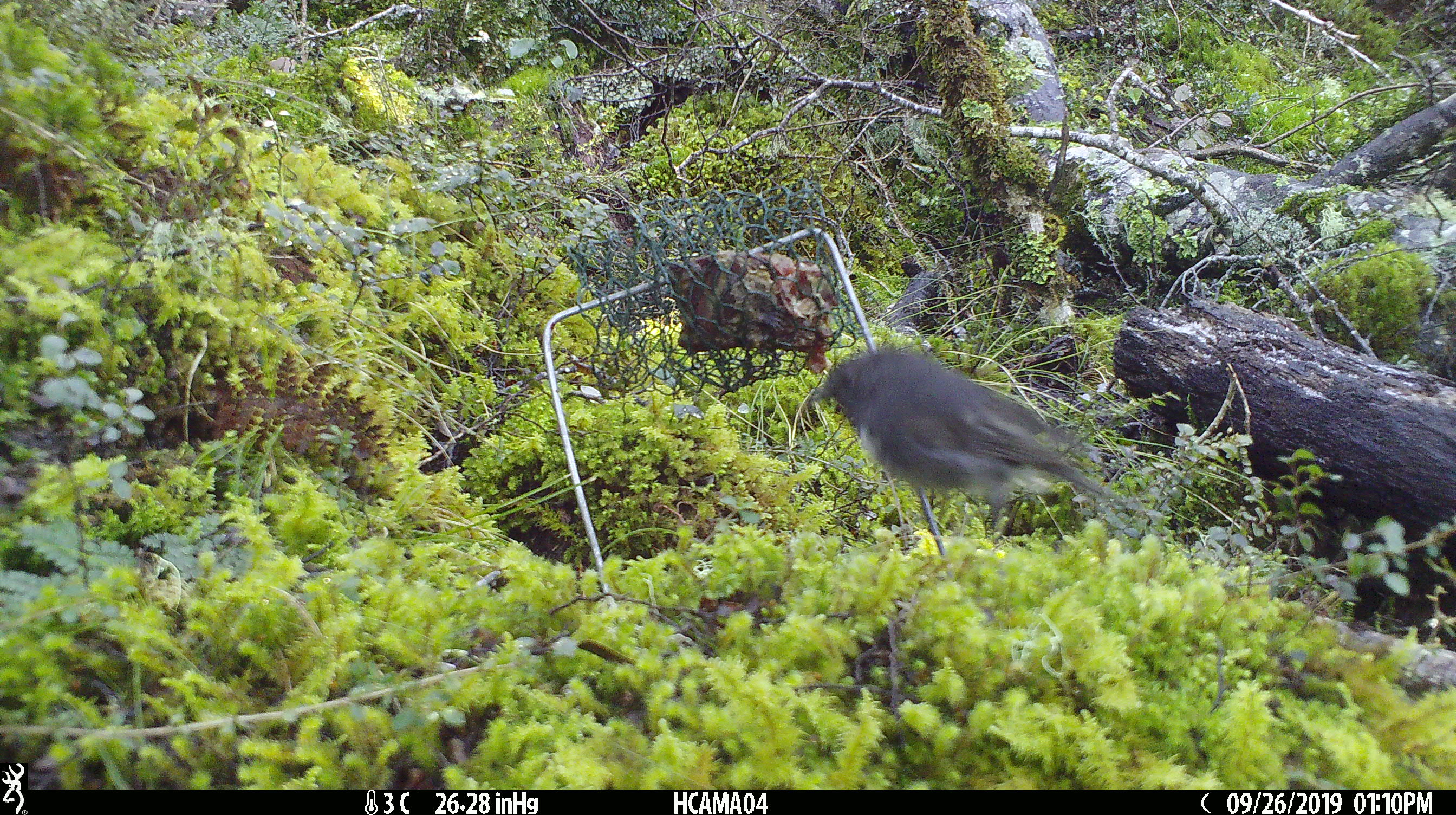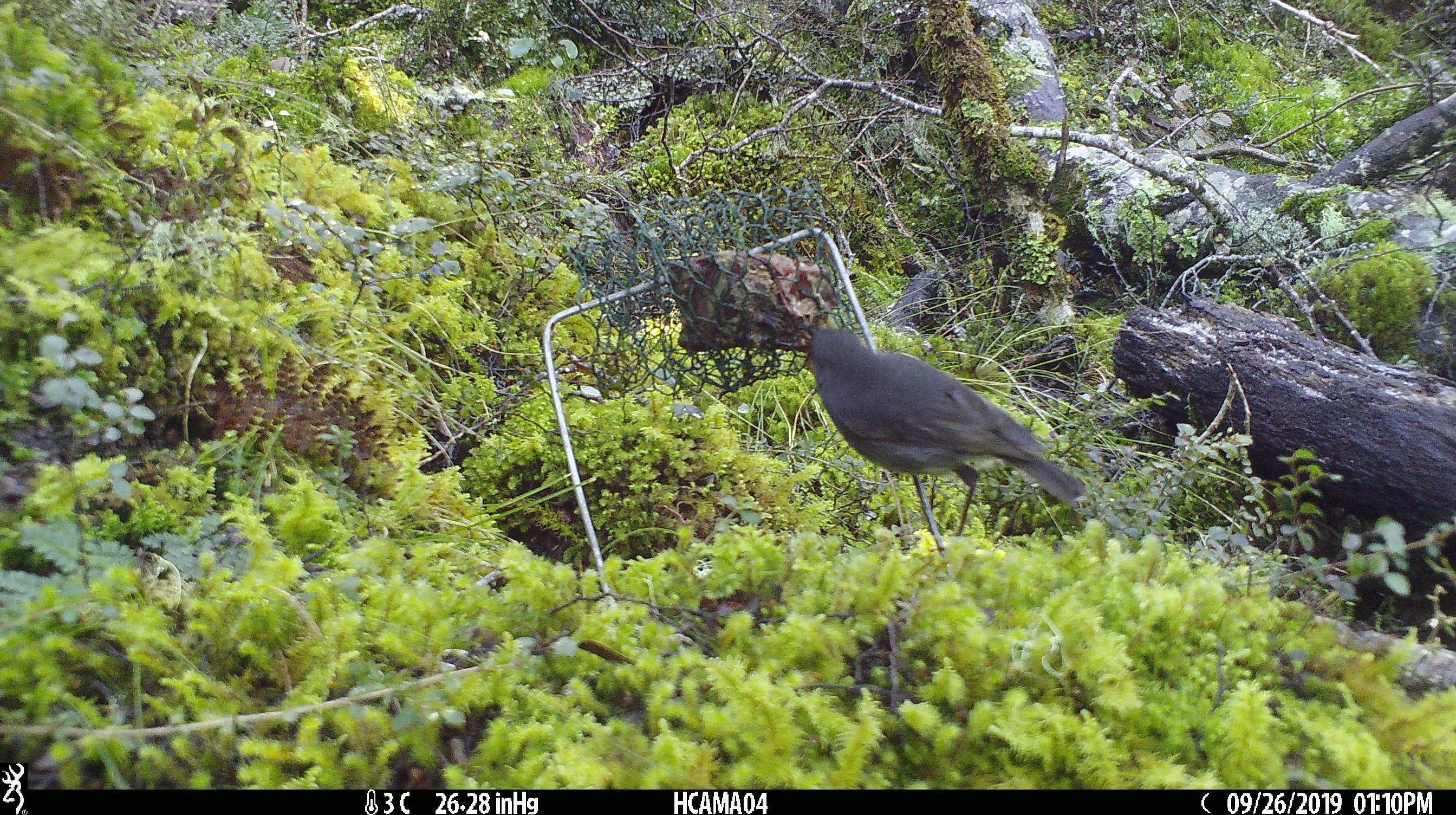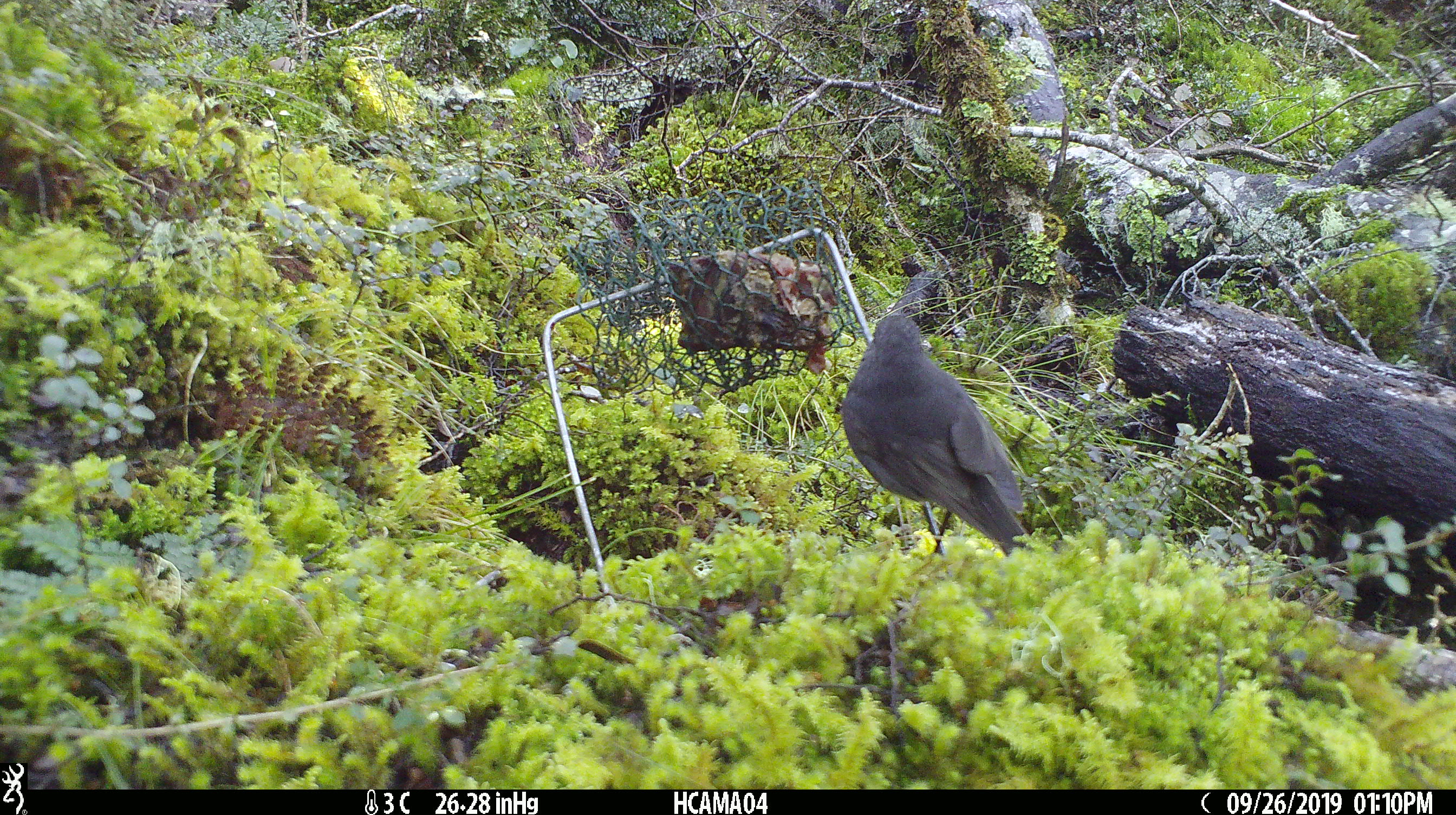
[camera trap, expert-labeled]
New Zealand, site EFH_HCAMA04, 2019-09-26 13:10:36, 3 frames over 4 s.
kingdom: Animalia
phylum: Chordata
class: Aves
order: Passeriformes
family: Petroicidae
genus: Petroica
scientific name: Petroica australis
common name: new zealand robin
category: robin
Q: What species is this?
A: Robin (new zealand robin) (Petroica australis).